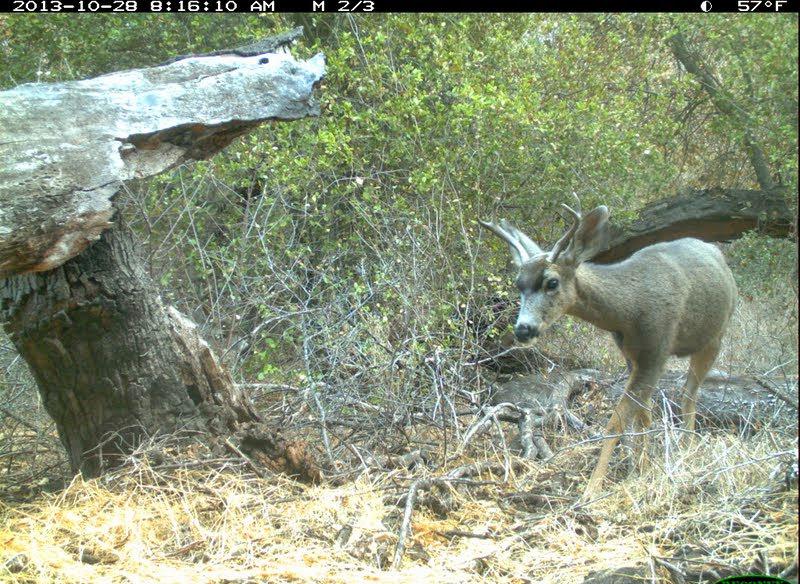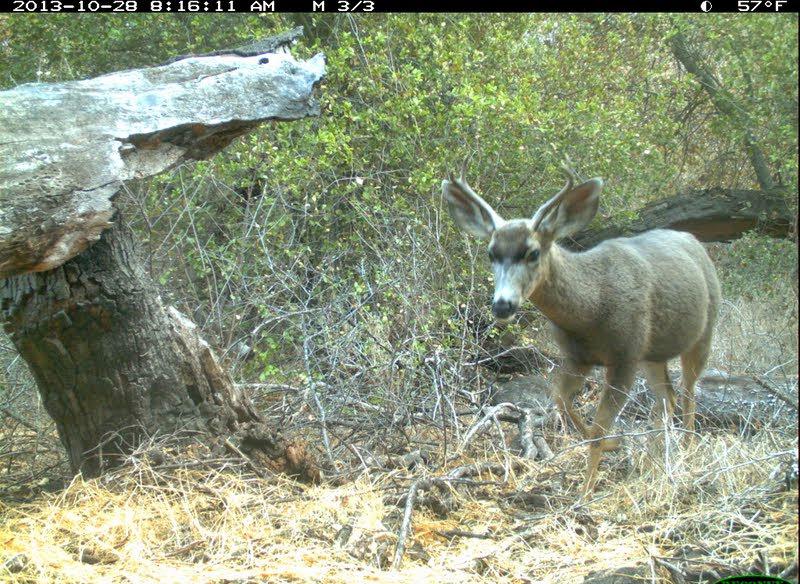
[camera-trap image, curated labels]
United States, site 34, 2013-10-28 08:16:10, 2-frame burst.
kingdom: Animalia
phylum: Chordata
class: Mammalia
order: Artiodactyla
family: Cervidae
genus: Odocoileus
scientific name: Odocoileus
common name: deer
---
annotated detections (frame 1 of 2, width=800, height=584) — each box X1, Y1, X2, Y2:
deer: 472, 190, 741, 509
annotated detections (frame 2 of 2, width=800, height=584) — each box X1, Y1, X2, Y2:
deer: 436, 148, 723, 522